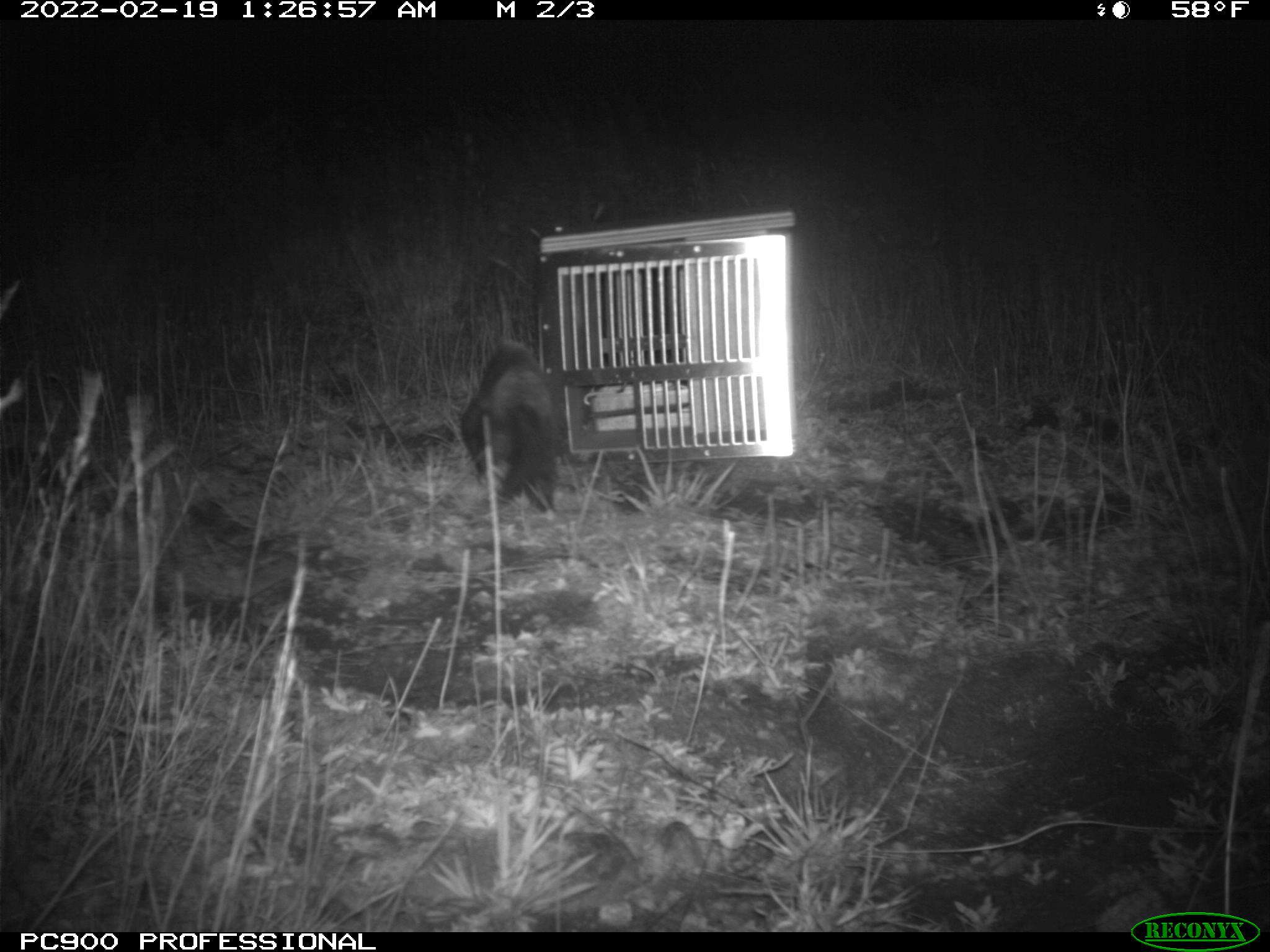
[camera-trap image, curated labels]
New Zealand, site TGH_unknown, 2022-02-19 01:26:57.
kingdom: Animalia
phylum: Chordata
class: Mammalia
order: Carnivora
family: Mustelidae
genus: Mustela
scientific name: Mustela furo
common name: ferret